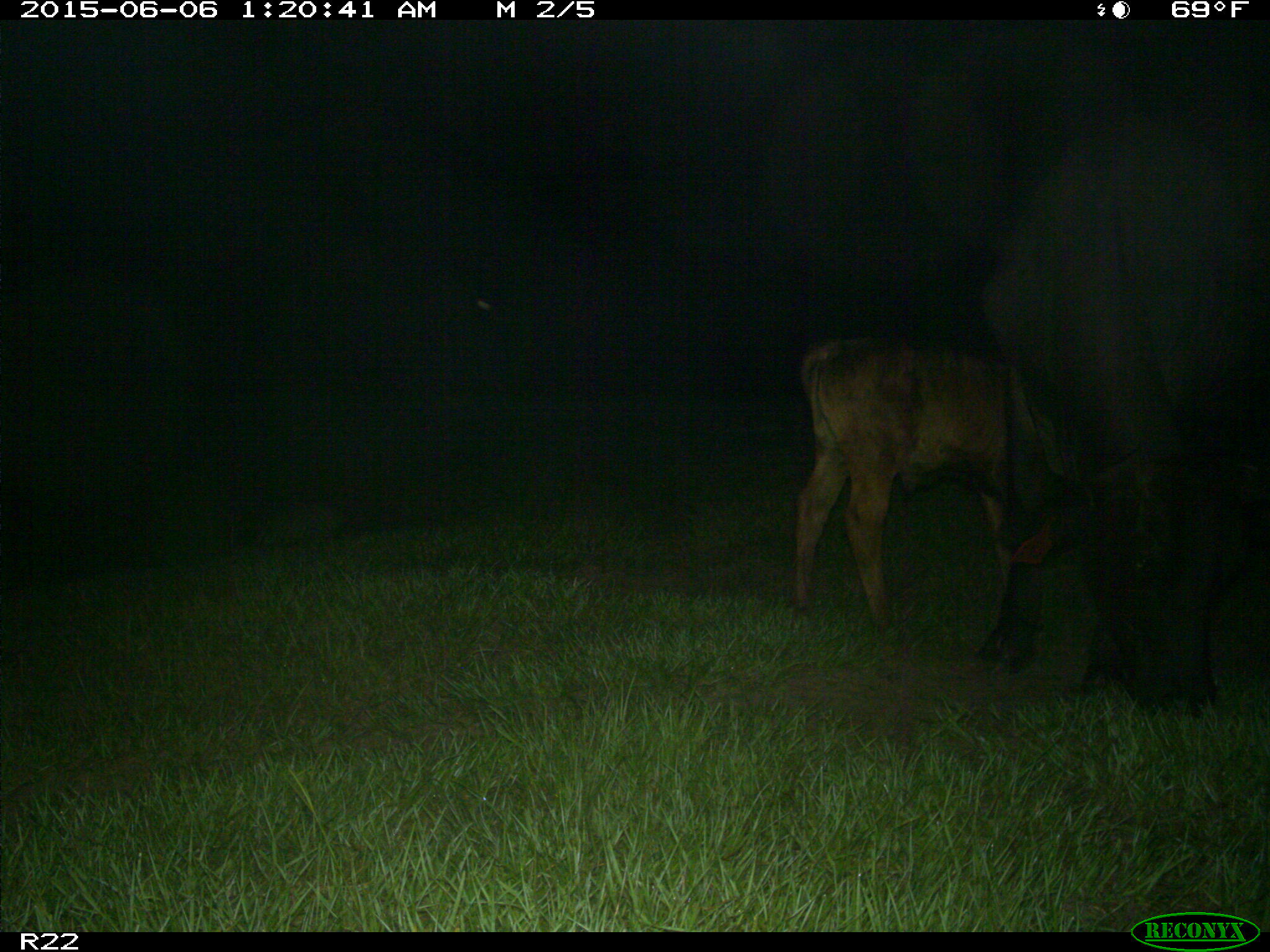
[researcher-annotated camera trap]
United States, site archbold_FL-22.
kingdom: Animalia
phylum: Chordata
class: Mammalia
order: Artiodactyla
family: Bovidae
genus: Bos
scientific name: Bos taurus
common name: domestic cow